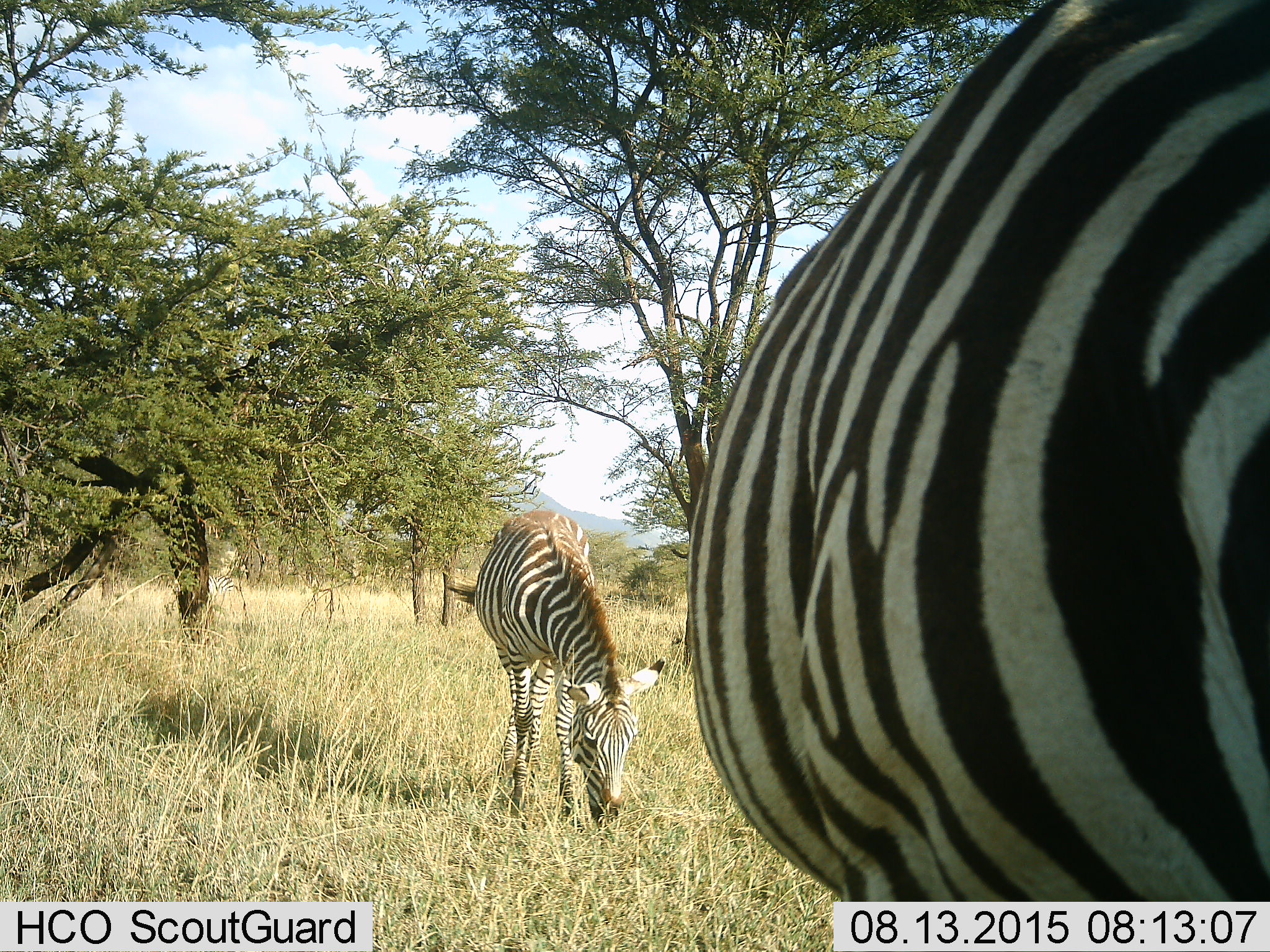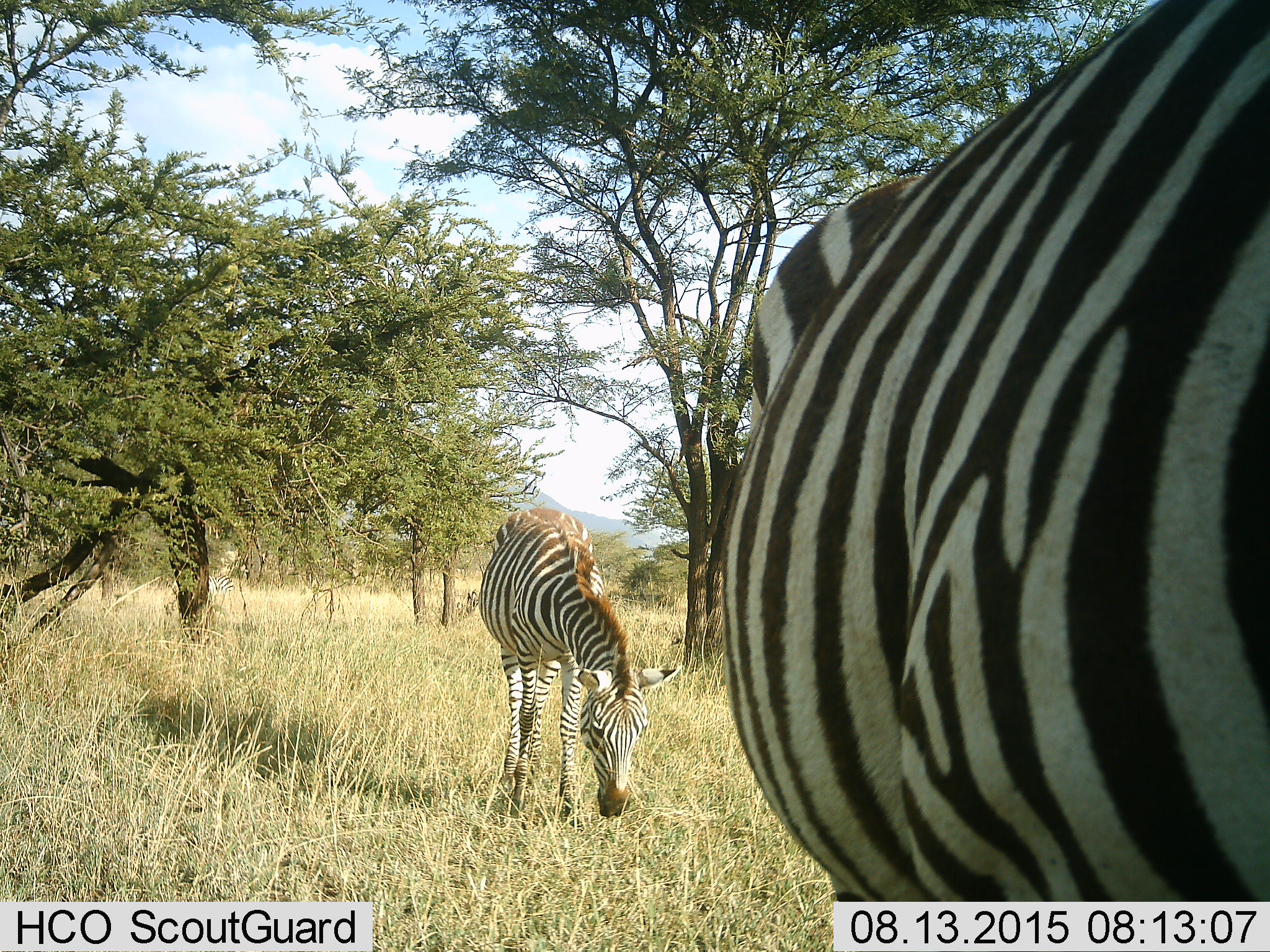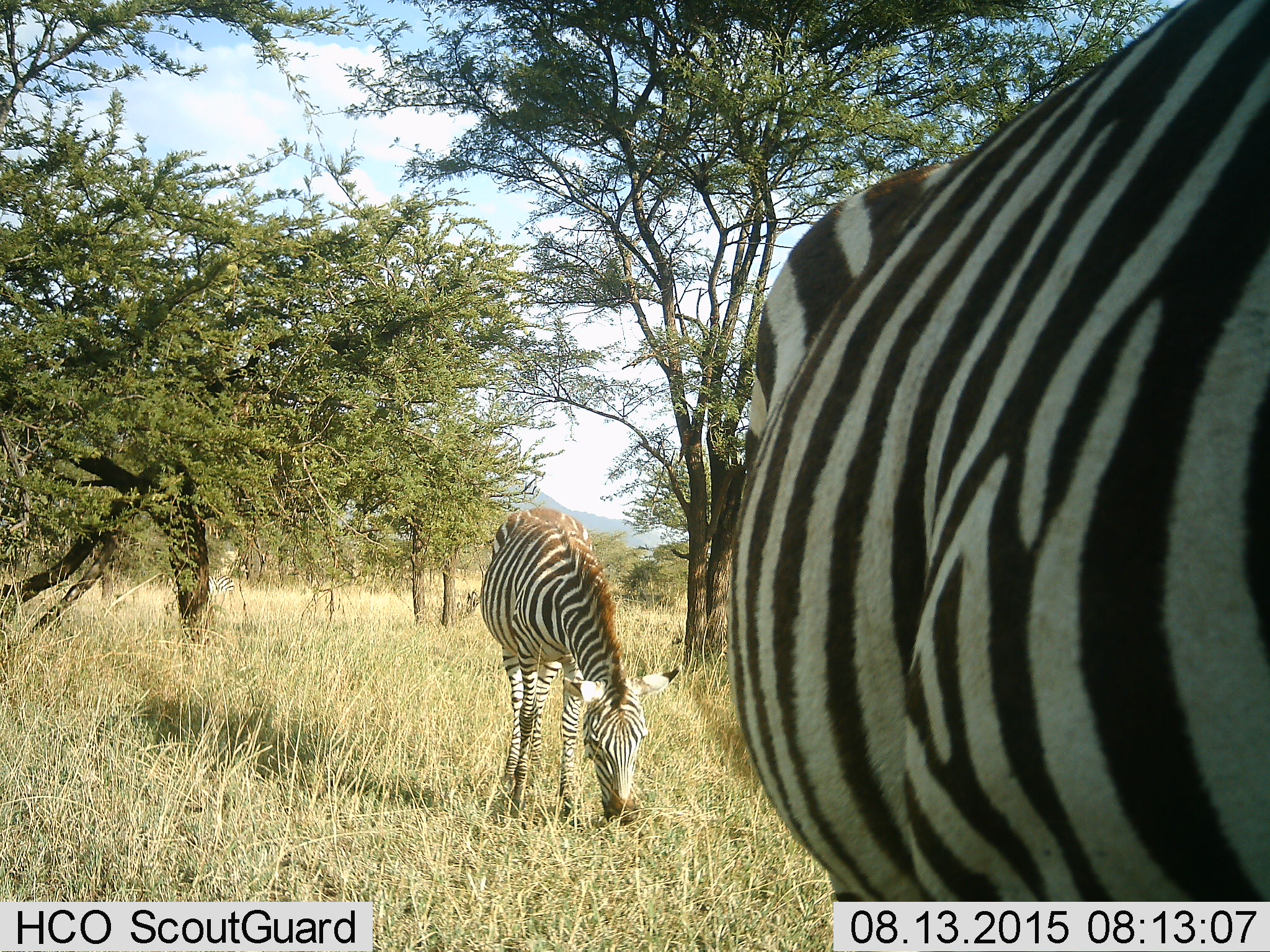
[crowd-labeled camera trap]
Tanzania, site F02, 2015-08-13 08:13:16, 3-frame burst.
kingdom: Animalia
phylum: Chordata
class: Mammalia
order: Perissodactyla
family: Equidae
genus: Equus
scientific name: Equus quagga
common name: plains zebra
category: zebra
Zebra (plains zebra) (Equus quagga), count 2. Behavior (volunteer vote fractions): standing 30%, resting 5%, moving 30%, interacting 0%. Young present (vote fraction): 35%. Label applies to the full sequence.